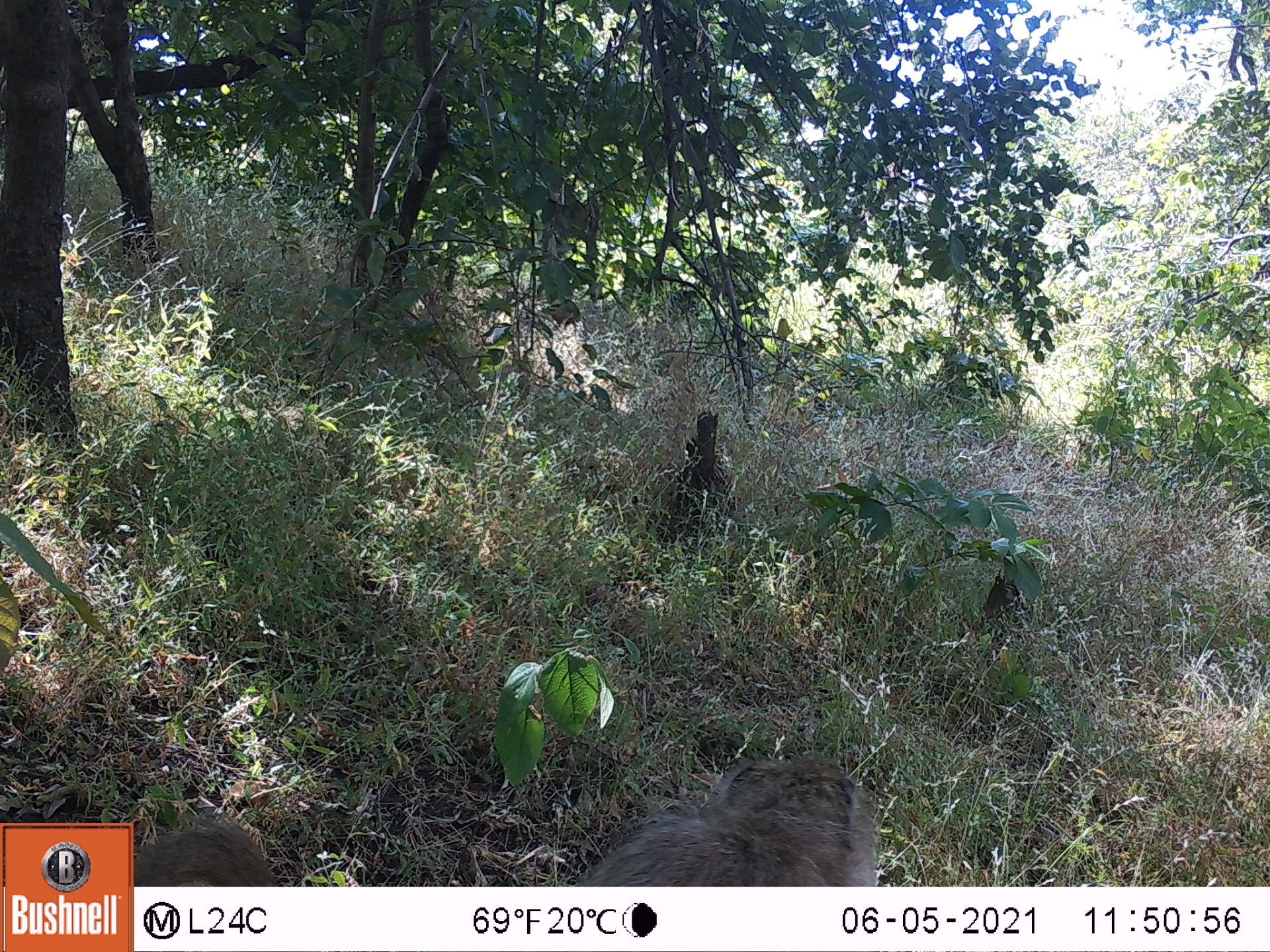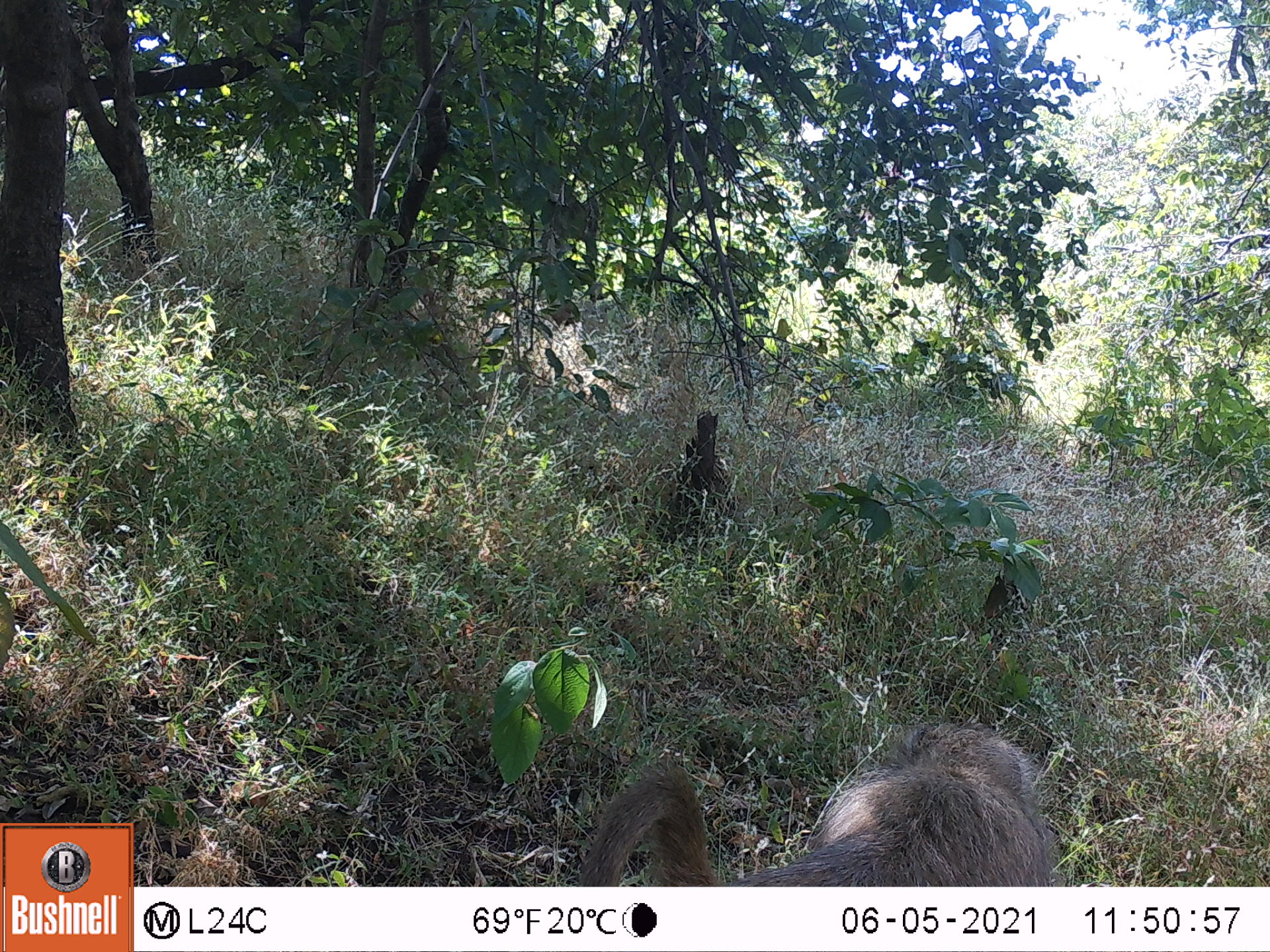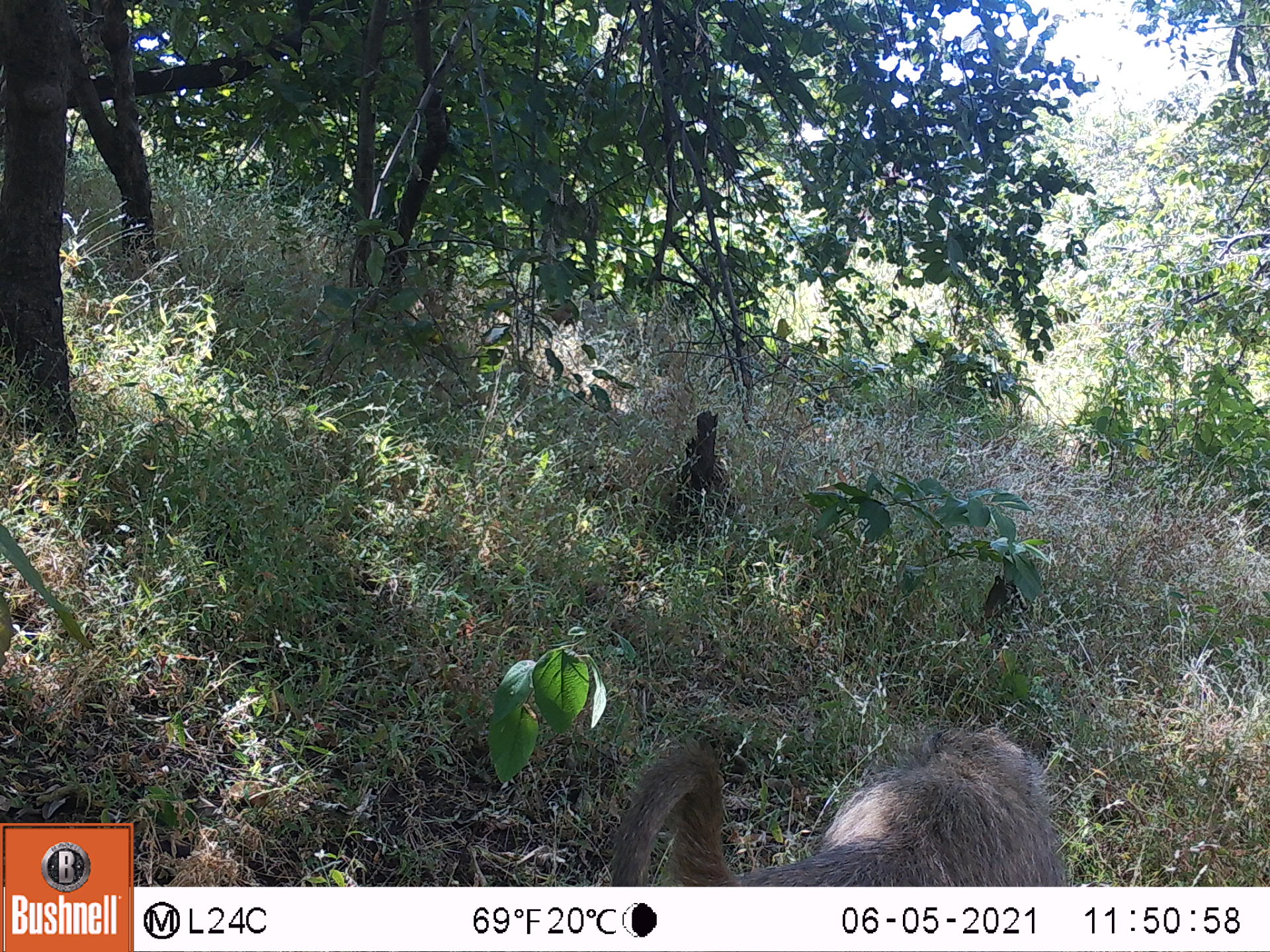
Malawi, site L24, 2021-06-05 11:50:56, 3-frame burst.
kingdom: Animalia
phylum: Chordata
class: Mammalia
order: Primates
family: Cercopithecidae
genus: Papio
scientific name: Papio cynocephalus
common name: yellow baboon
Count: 2.